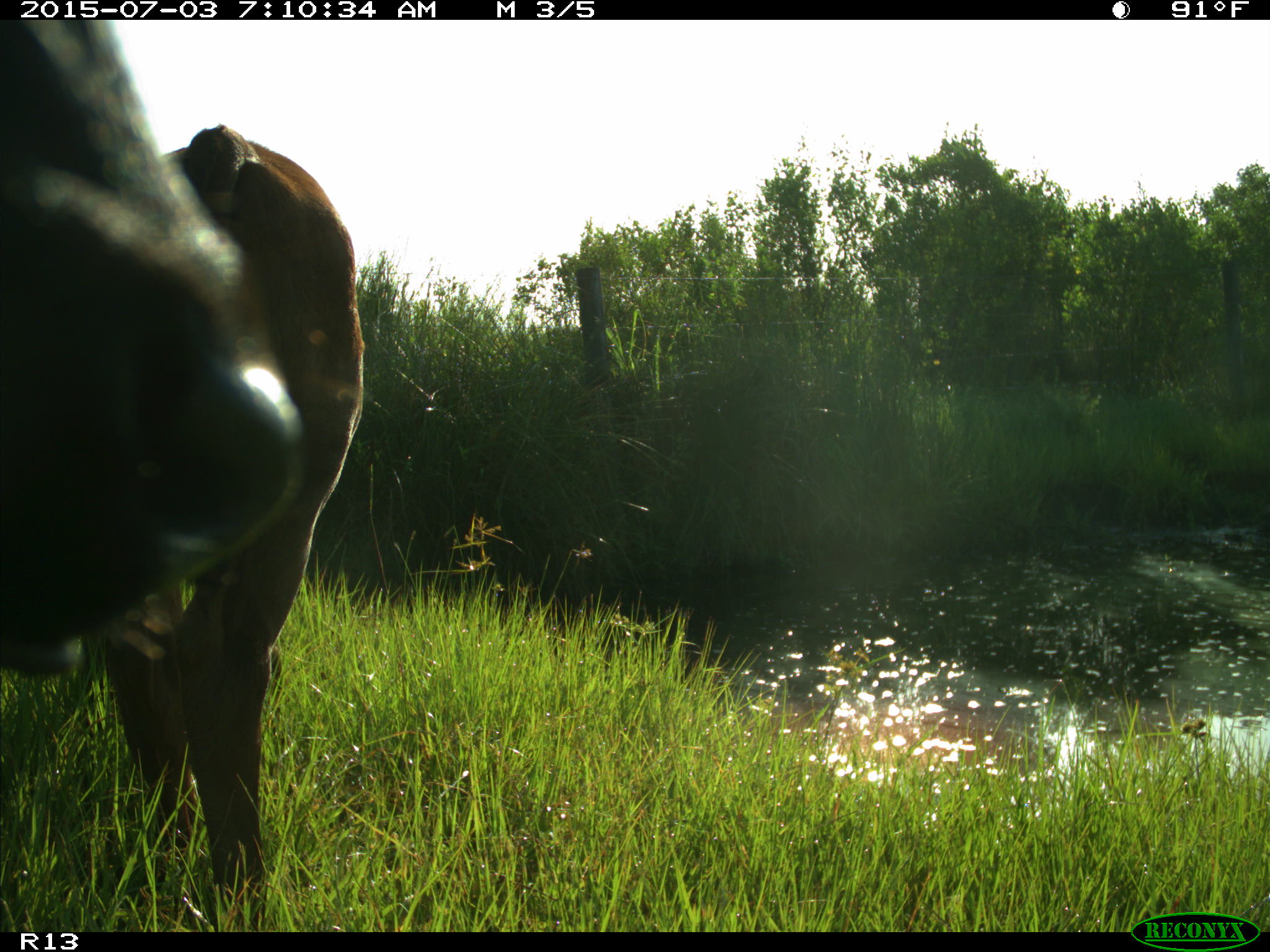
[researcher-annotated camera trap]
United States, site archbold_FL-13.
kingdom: Animalia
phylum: Chordata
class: Mammalia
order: Artiodactyla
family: Bovidae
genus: Bos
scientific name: Bos taurus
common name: domestic cow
Bos taurus (domestic cow).